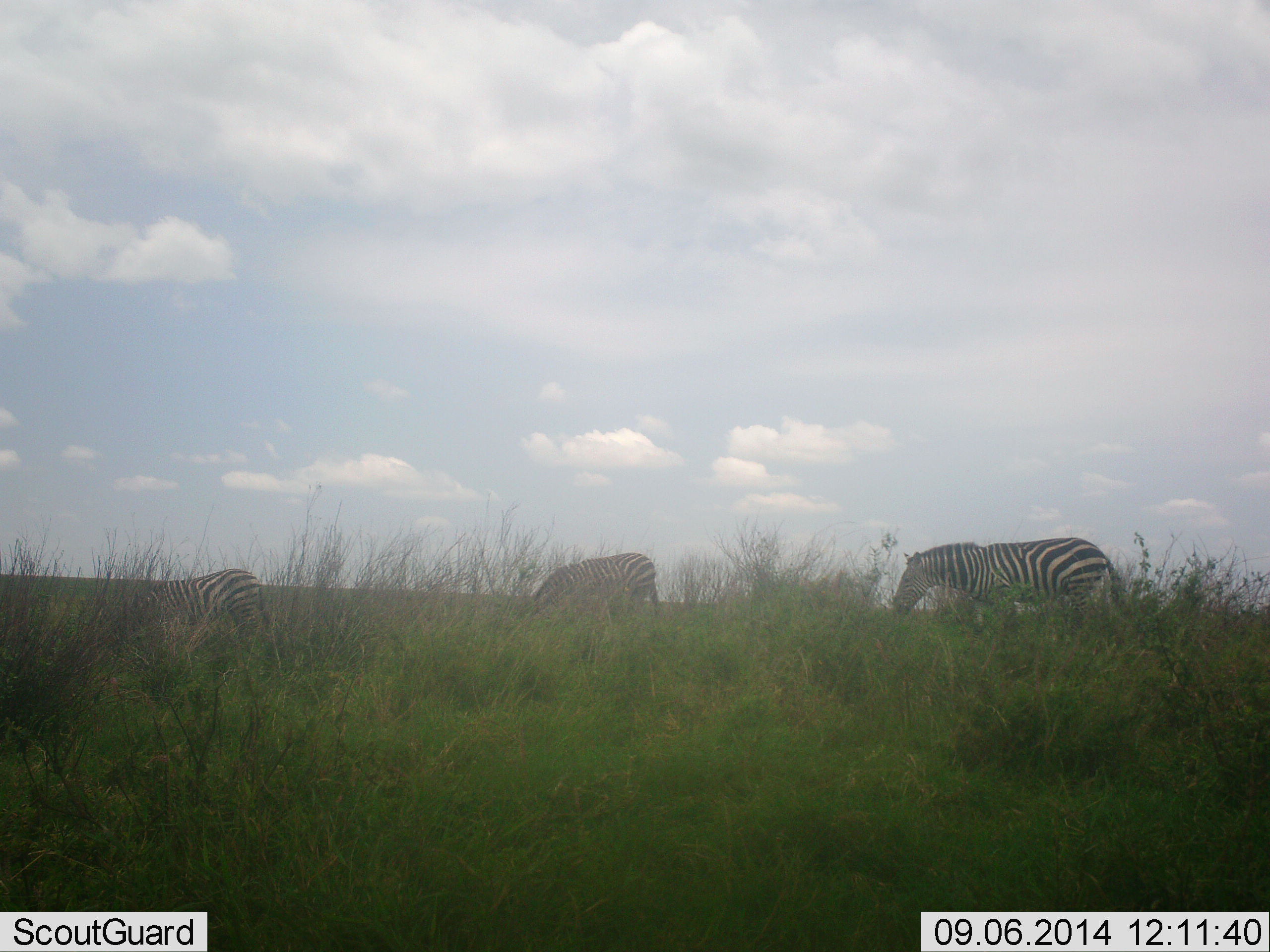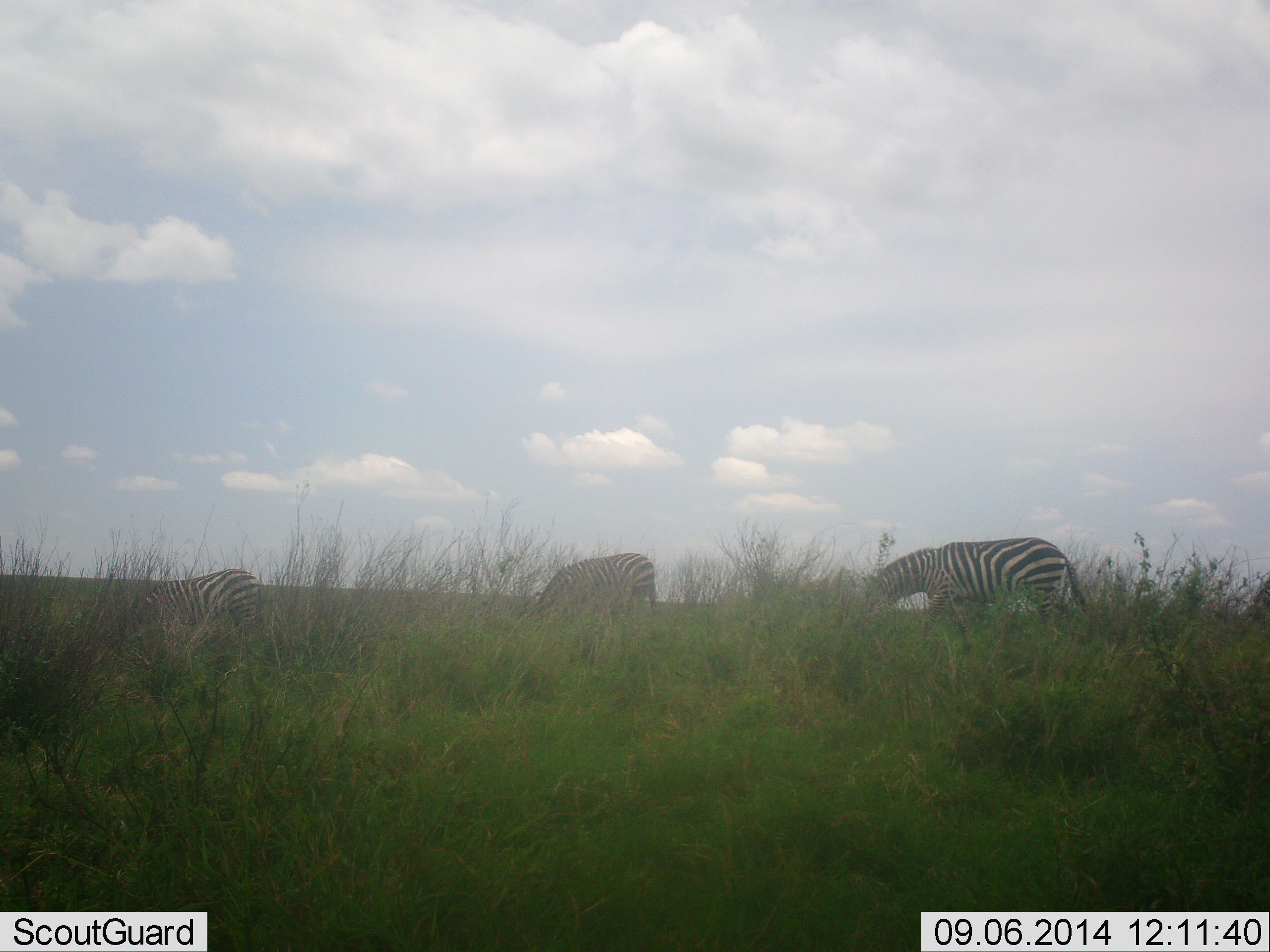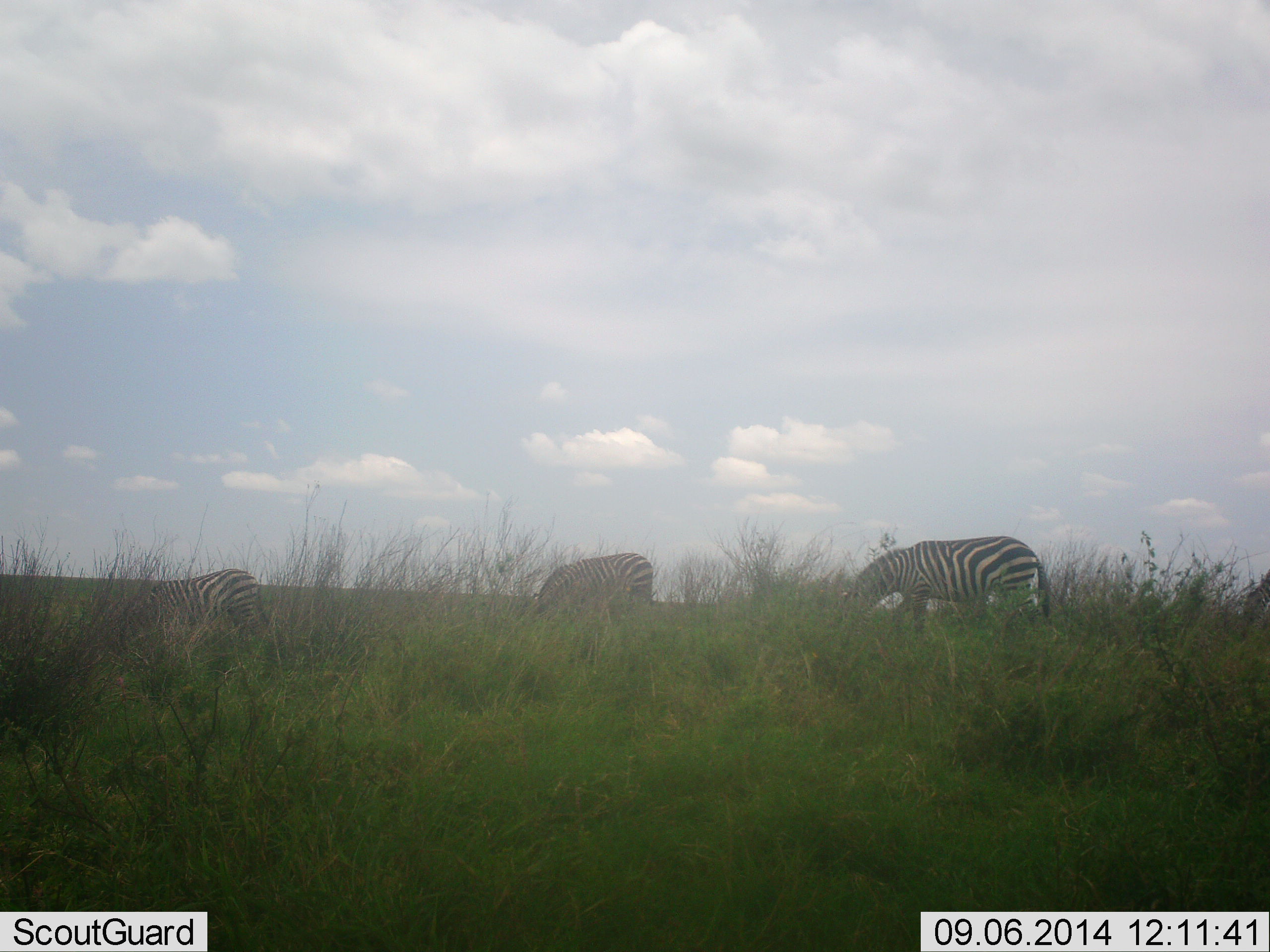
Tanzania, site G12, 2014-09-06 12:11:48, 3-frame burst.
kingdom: Animalia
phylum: Chordata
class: Mammalia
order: Perissodactyla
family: Equidae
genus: Equus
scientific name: Equus quagga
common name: plains zebra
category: zebra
Zebra (plains zebra) (Equus quagga), count 4. Behavior (volunteer vote fractions): standing 40%, resting 0%, moving 30%, interacting 0%. Young present (vote fraction): 0%. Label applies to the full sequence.